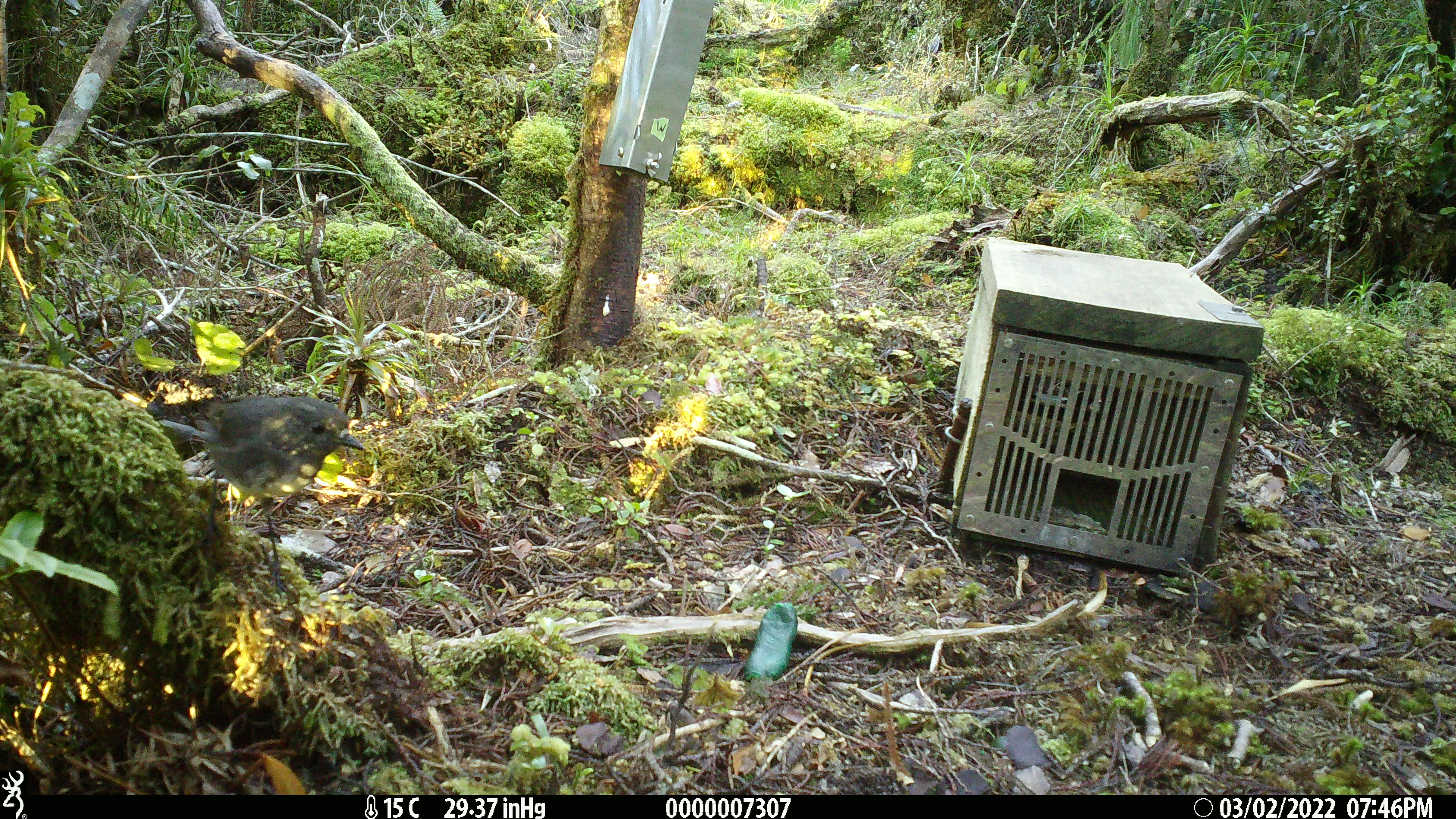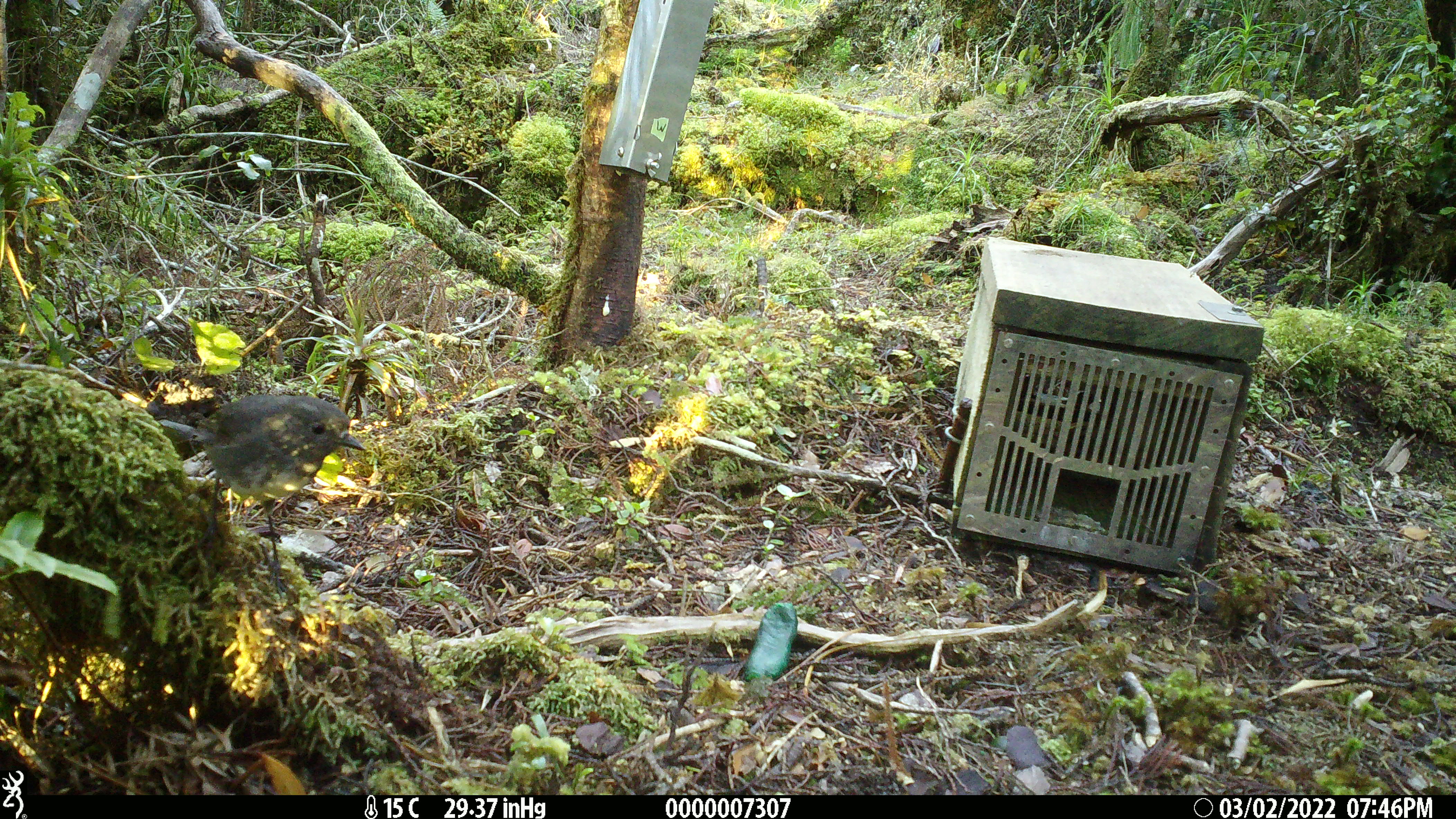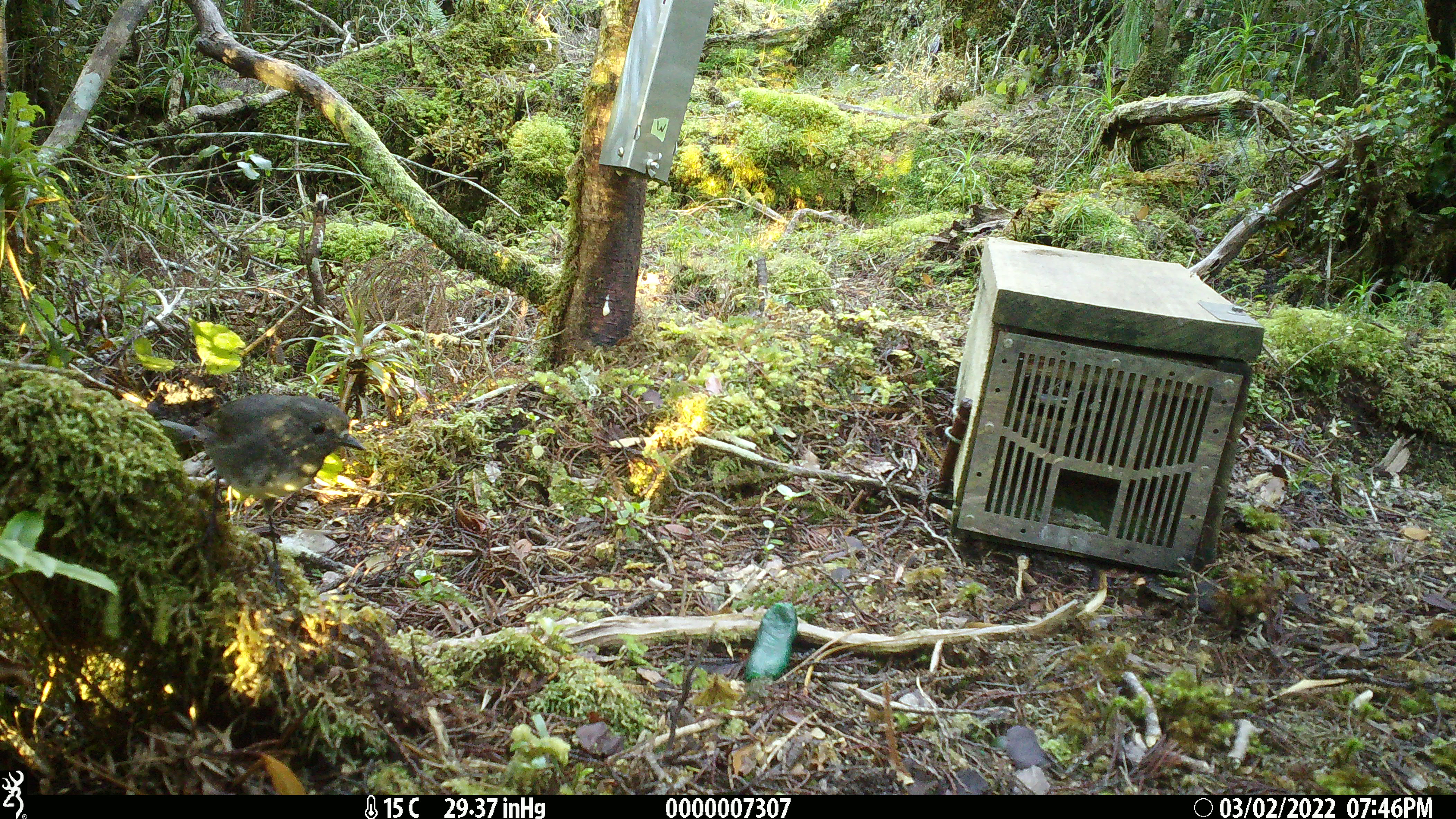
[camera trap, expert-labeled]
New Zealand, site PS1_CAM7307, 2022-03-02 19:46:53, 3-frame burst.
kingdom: Animalia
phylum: Chordata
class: Aves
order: Passeriformes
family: Petroicidae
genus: Petroica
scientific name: Petroica australis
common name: new zealand robin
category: robin